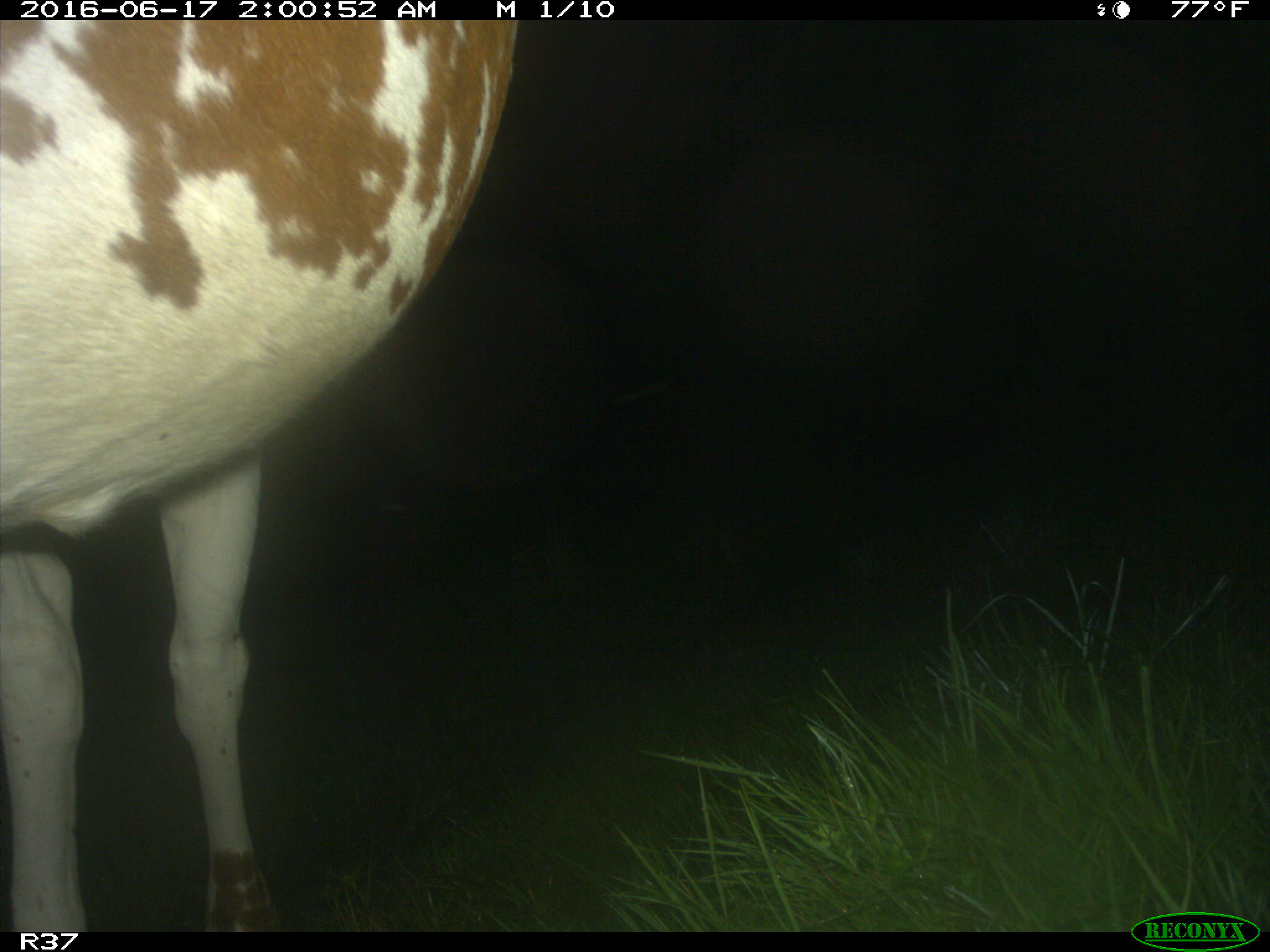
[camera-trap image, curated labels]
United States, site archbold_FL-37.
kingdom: Animalia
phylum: Chordata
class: Mammalia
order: Artiodactyla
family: Bovidae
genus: Bos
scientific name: Bos taurus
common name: domestic cow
Bos taurus (domestic cow).